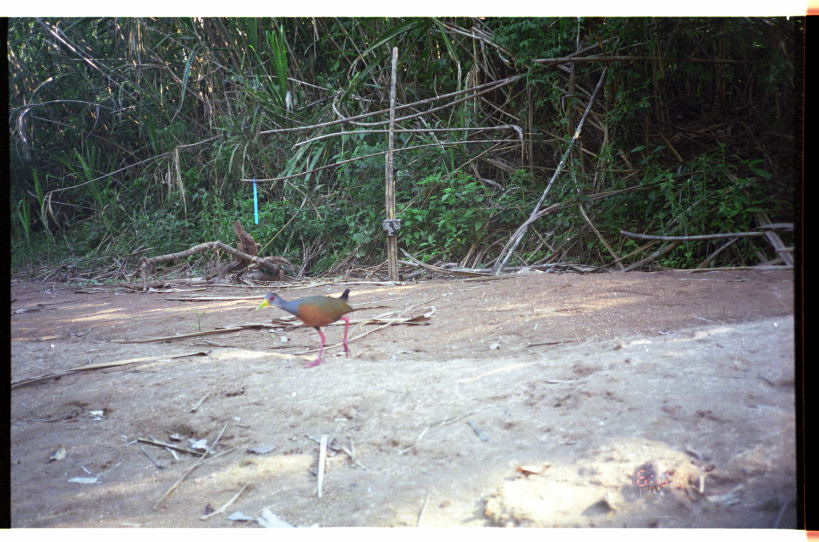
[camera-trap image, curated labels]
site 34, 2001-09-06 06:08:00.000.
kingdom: Animalia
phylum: Chordata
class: Aves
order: Gruiformes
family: Rallidae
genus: Aramides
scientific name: Aramides cajaneus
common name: gray-cowled wood-rail